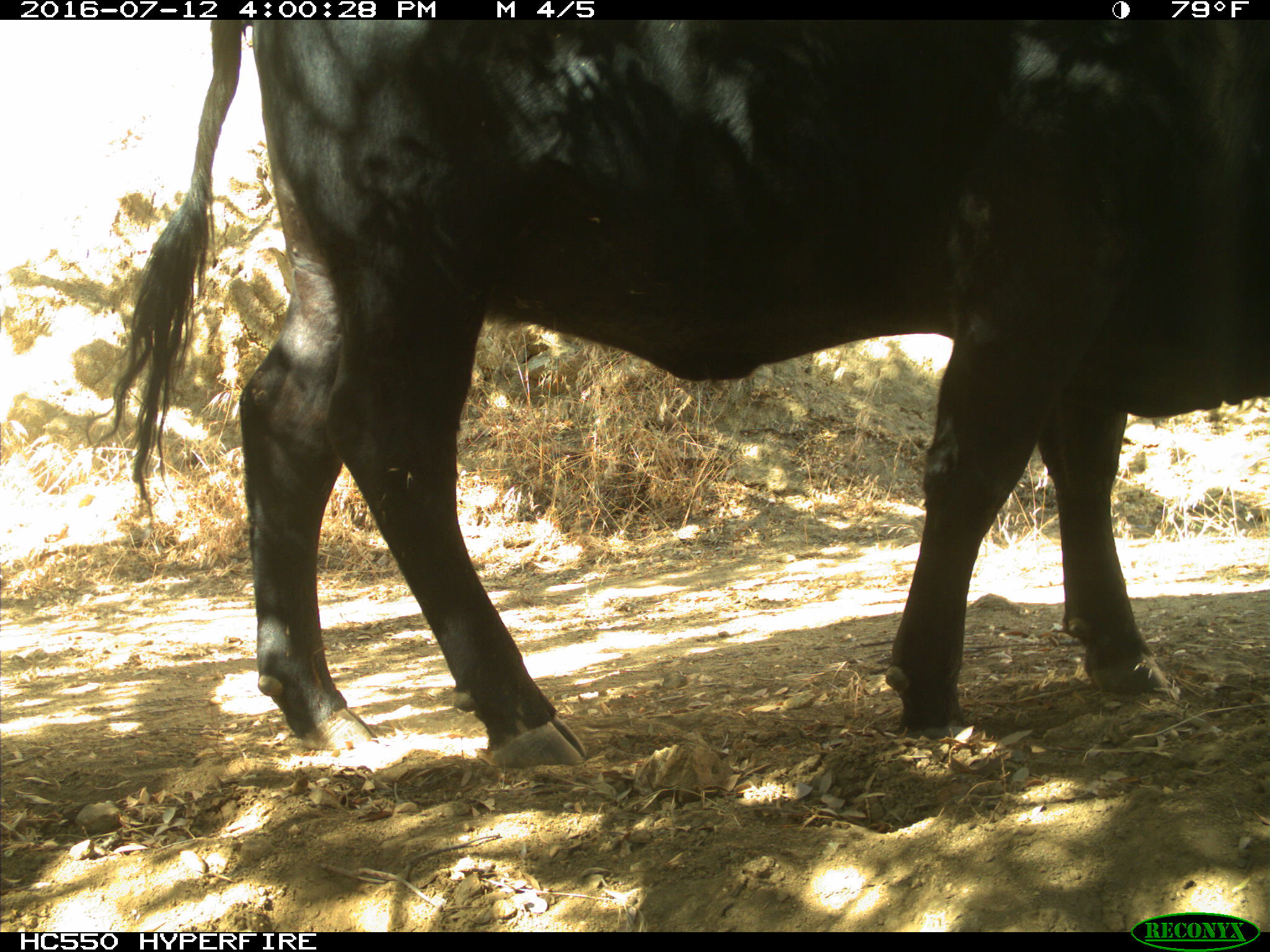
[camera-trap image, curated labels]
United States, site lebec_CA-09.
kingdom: Animalia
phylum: Chordata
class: Mammalia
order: Artiodactyla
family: Bovidae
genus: Bos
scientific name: Bos taurus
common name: domestic cow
Bos taurus (domestic cow).